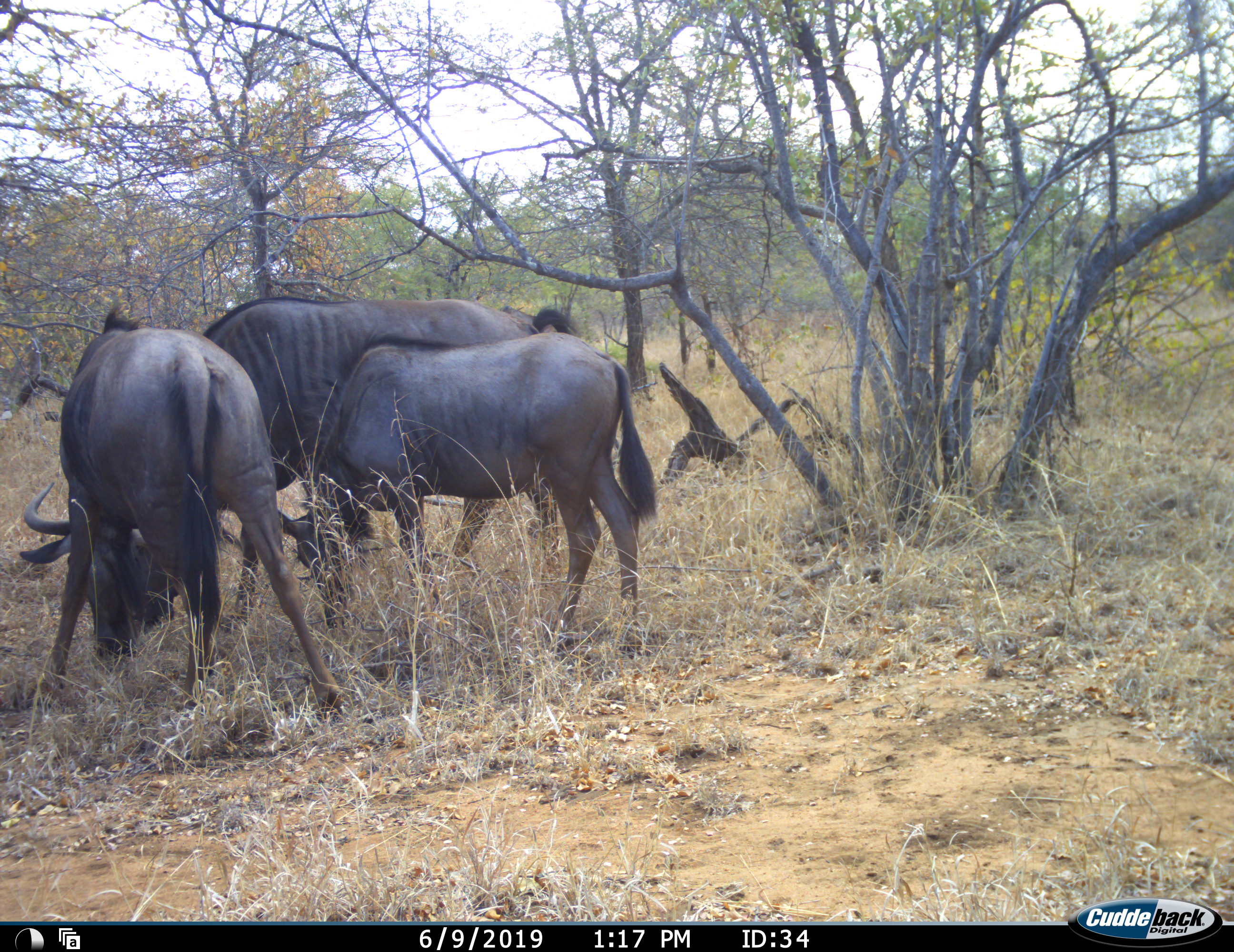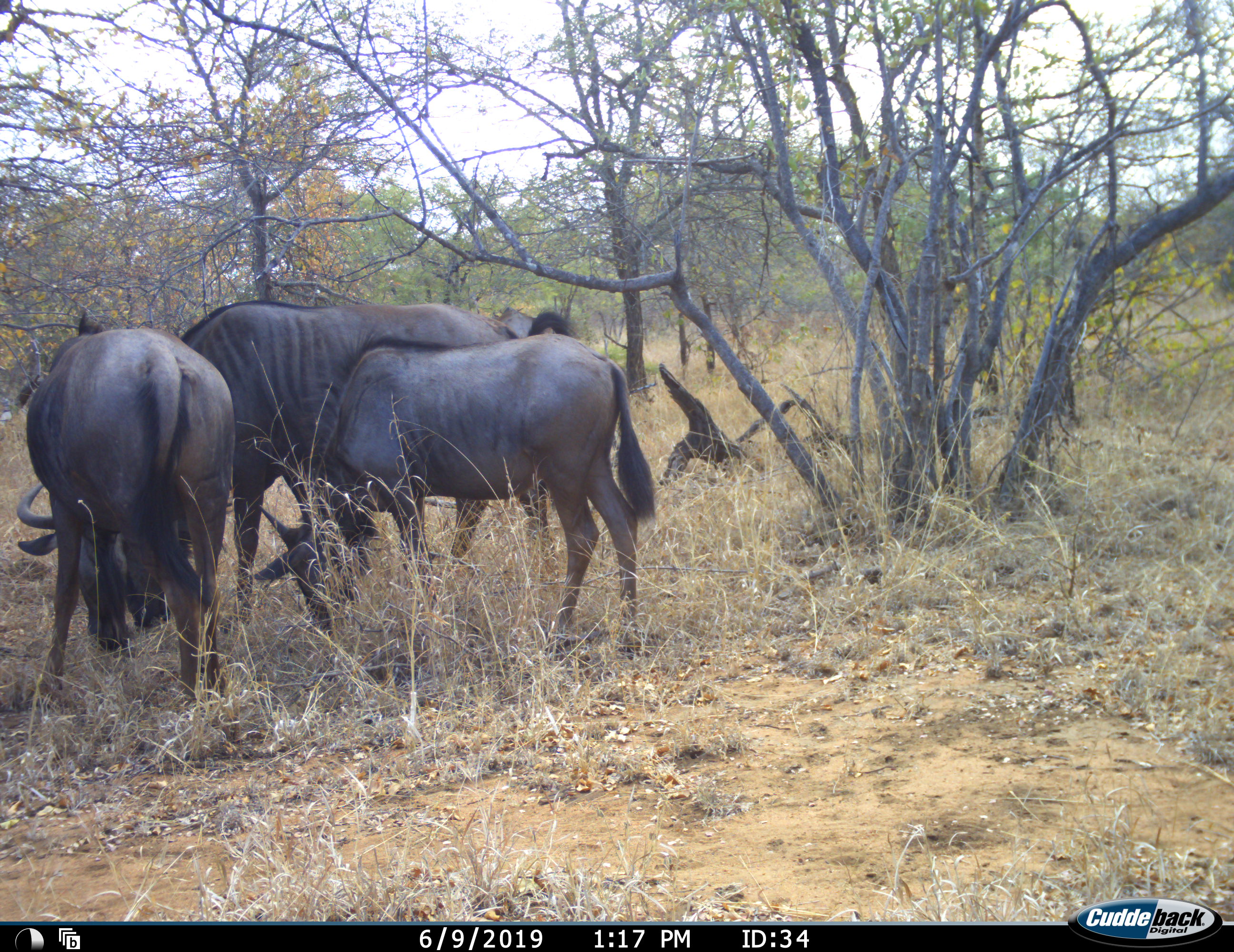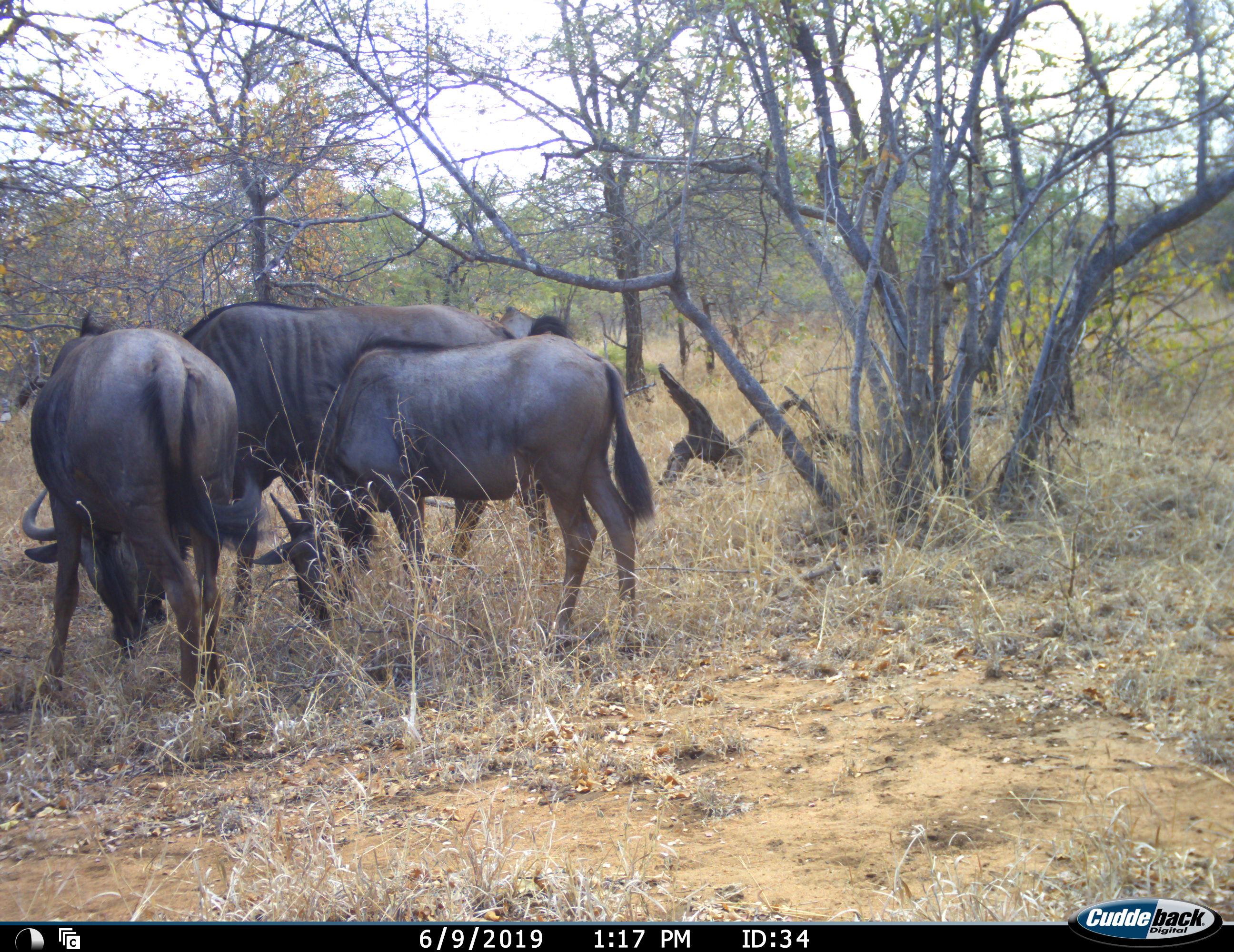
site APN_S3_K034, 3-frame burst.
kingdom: Animalia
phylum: Chordata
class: Mammalia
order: Artiodactyla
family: Bovidae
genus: Connochaetes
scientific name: Connochaetes taurinus taurinus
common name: blue wildebeest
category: wildebeestblue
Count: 3.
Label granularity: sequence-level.